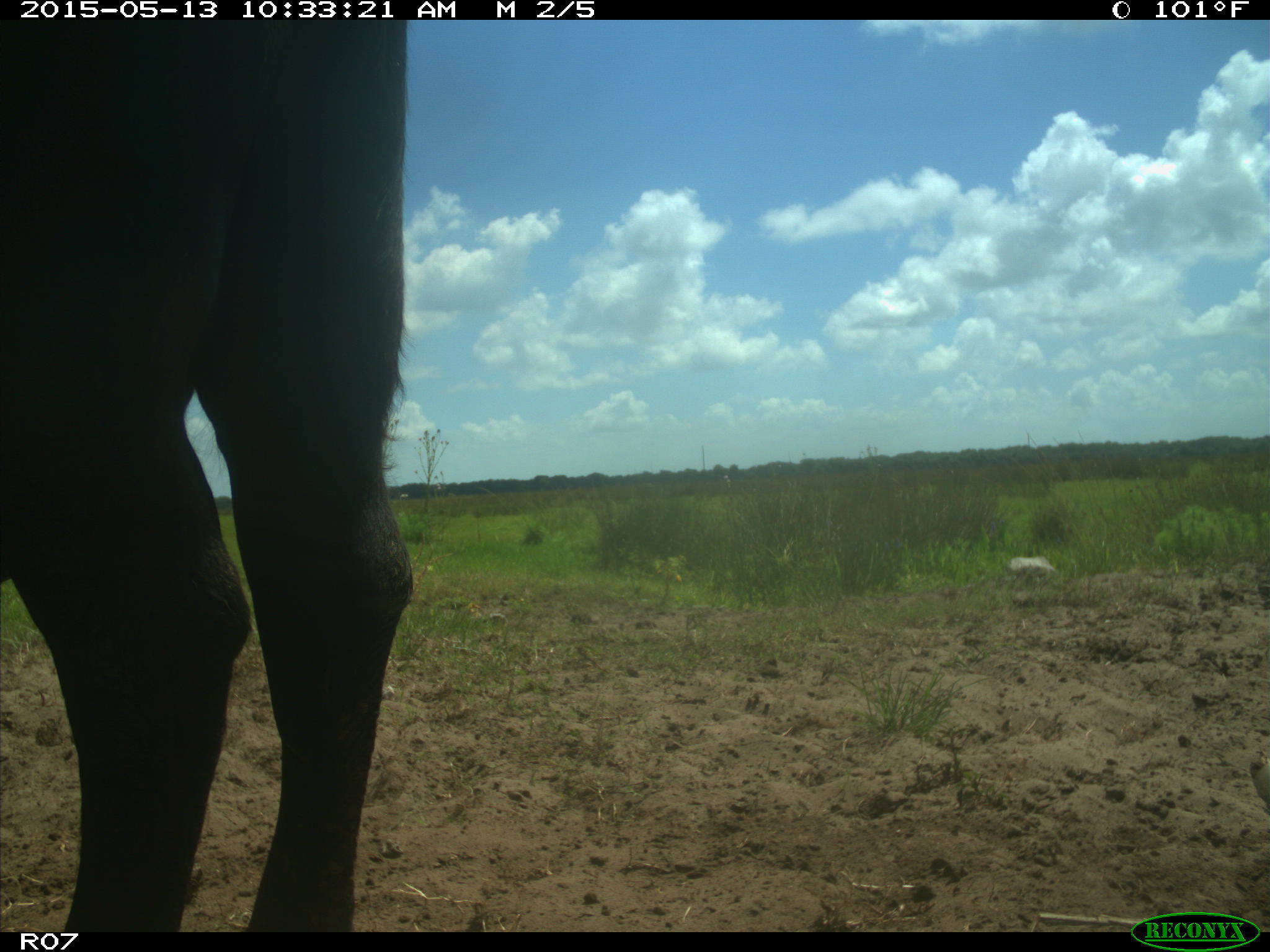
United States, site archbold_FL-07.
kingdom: Animalia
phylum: Chordata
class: Mammalia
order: Artiodactyla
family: Bovidae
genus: Bos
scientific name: Bos taurus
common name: domestic cow